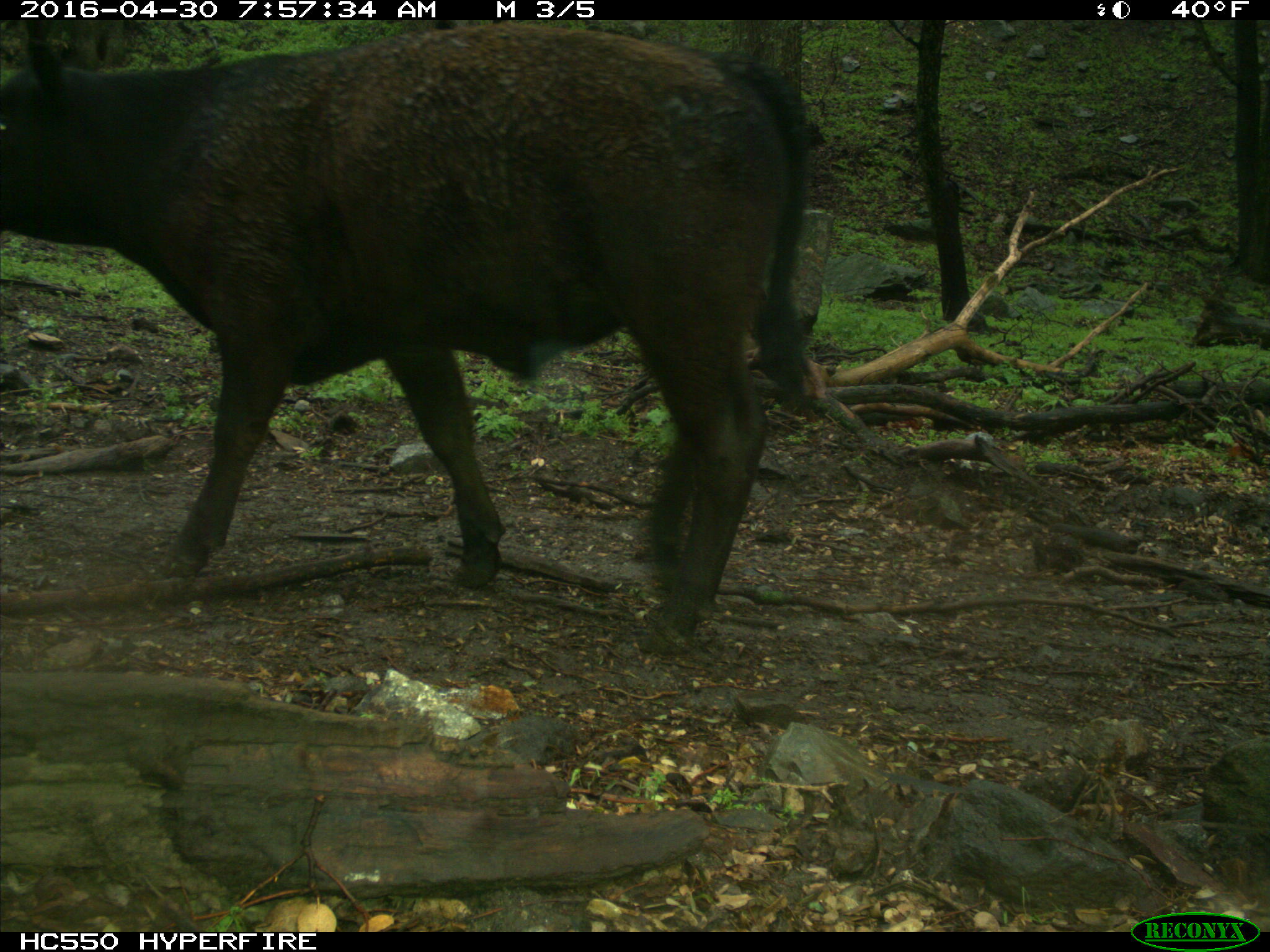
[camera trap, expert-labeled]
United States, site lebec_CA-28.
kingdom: Animalia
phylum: Chordata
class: Mammalia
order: Artiodactyla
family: Bovidae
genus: Bos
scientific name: Bos taurus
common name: domestic cow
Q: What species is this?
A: Bos taurus (domestic cow).